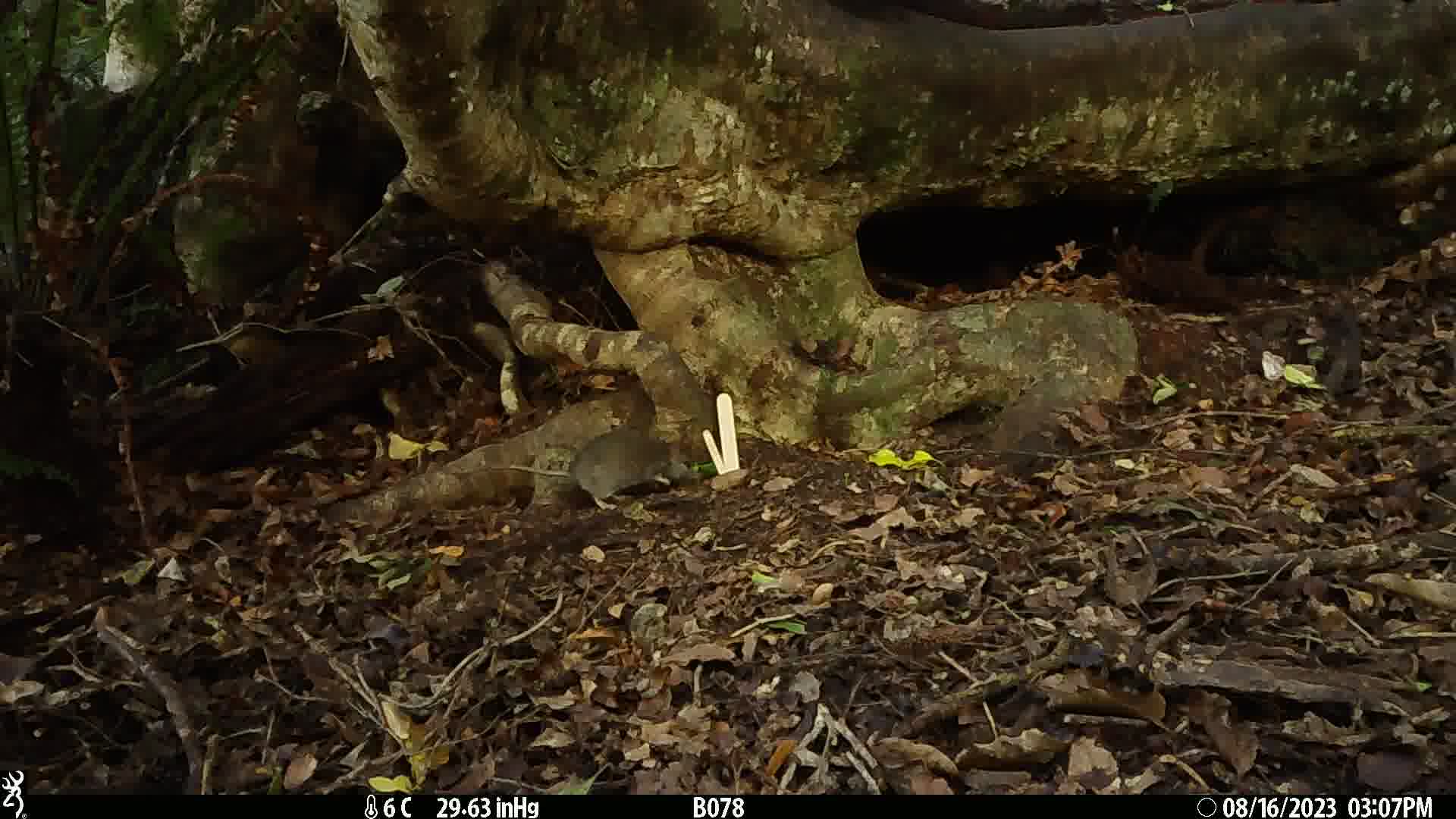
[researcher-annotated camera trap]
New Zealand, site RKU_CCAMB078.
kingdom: Animalia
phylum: Chordata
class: Mammalia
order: Rodentia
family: Muridae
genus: Rattus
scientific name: Rattus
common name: rat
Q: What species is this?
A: Rat (Rattus).